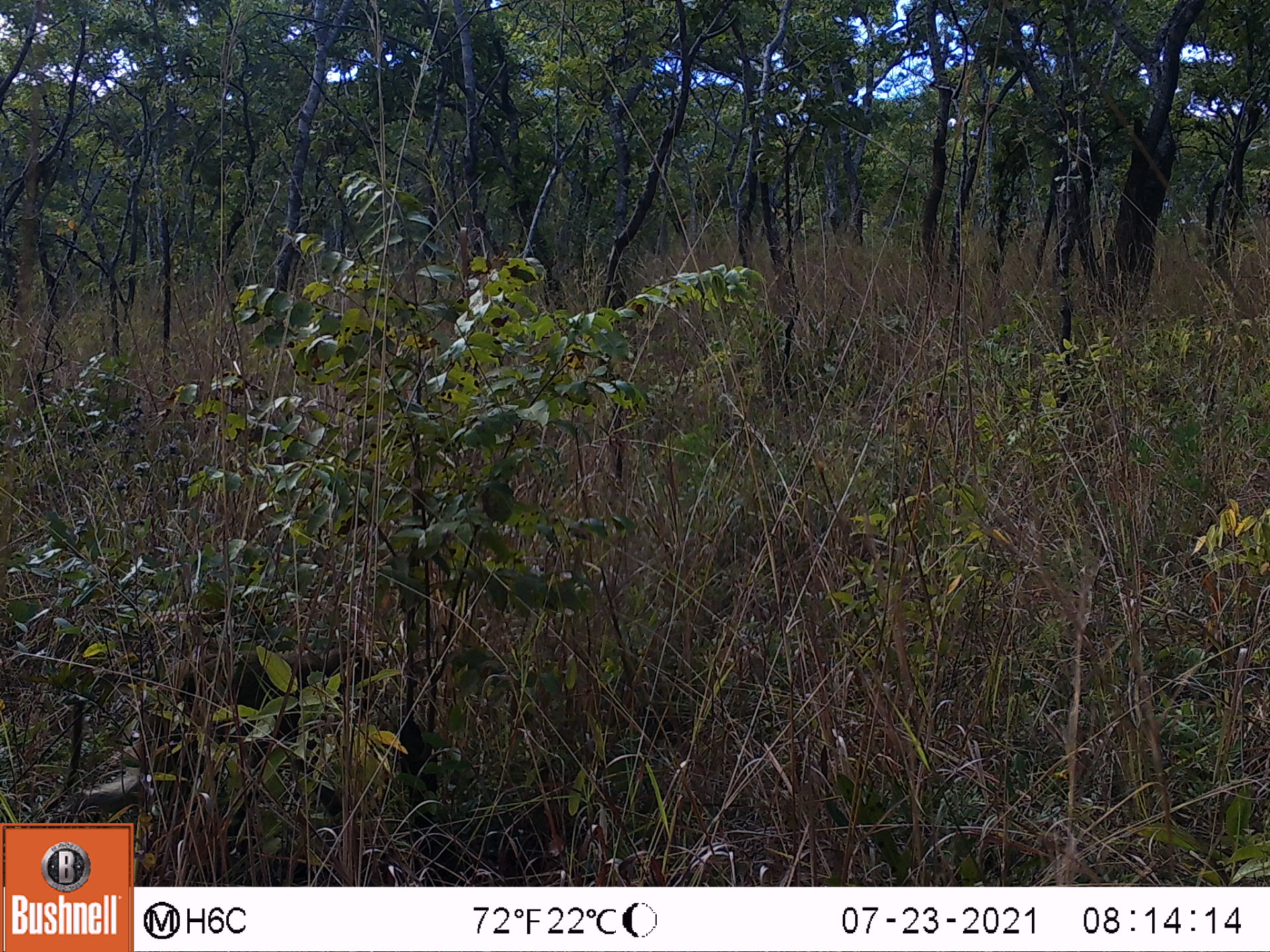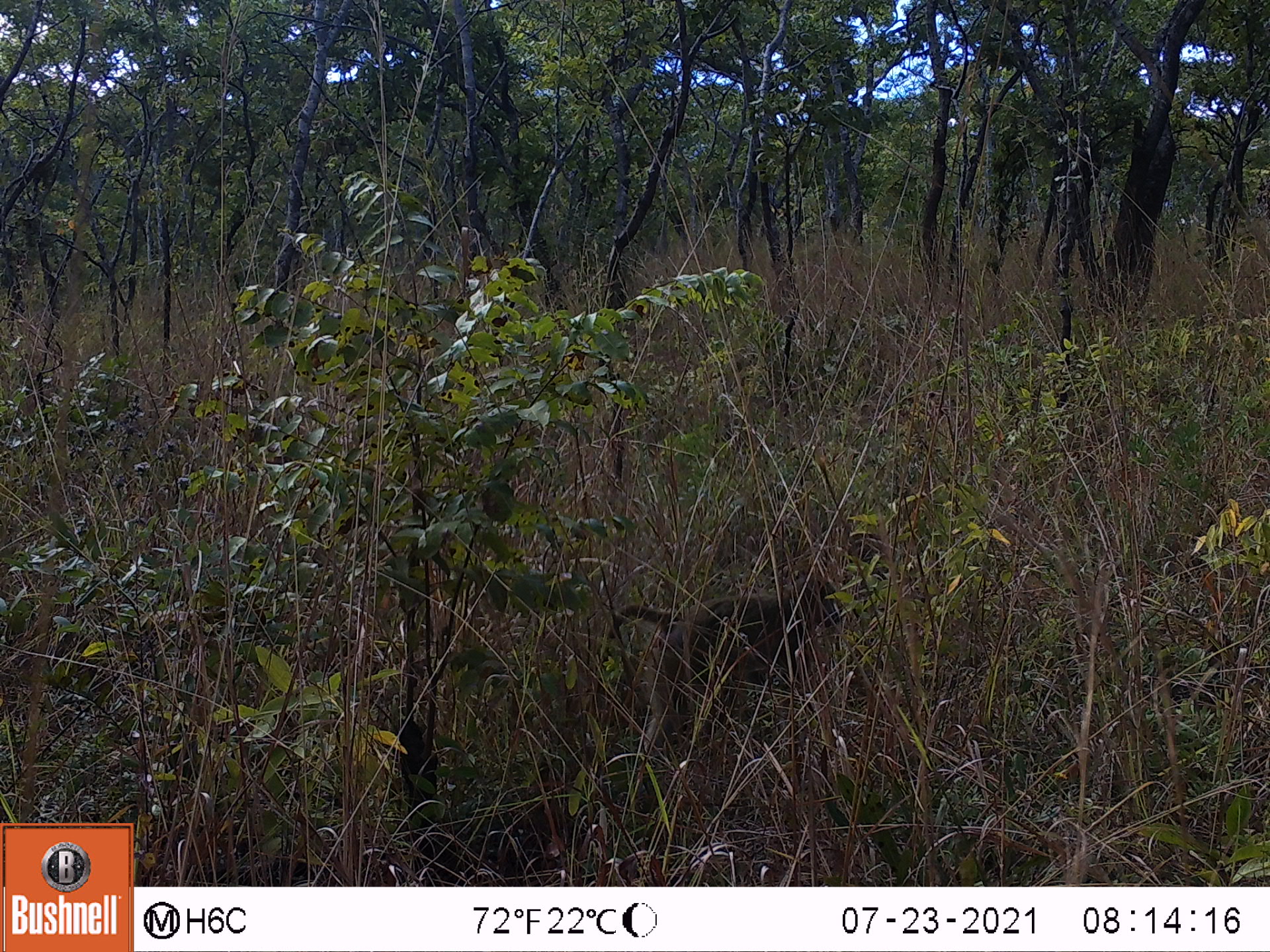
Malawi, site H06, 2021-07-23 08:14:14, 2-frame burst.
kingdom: Animalia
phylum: Chordata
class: Mammalia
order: Primates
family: Cercopithecidae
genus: Papio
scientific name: Papio cynocephalus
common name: yellow baboon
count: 1